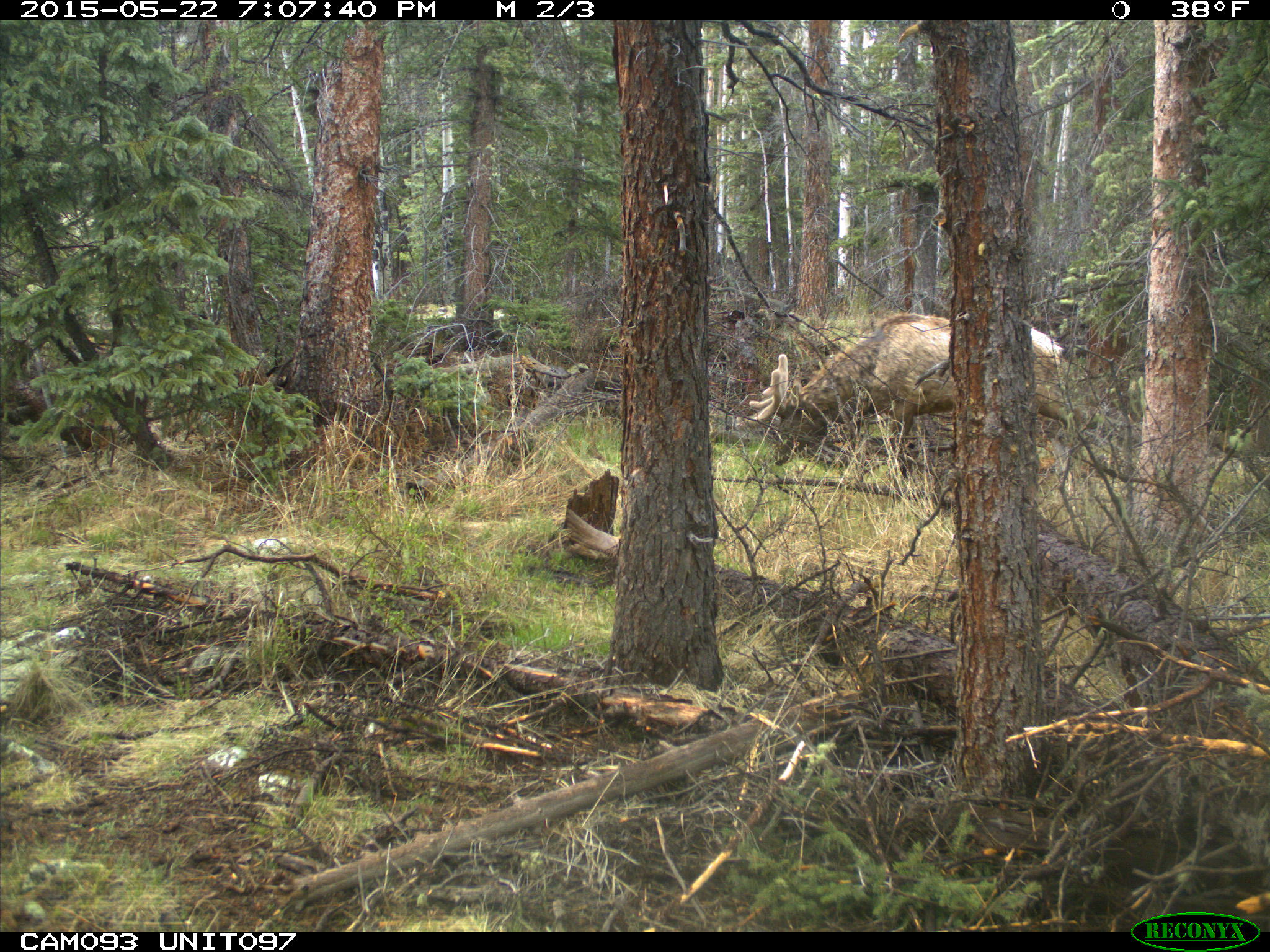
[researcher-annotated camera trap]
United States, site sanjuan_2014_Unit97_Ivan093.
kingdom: Animalia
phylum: Chordata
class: Mammalia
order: Artiodactyla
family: Cervidae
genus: Cervus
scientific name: Cervus elaphus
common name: red deer